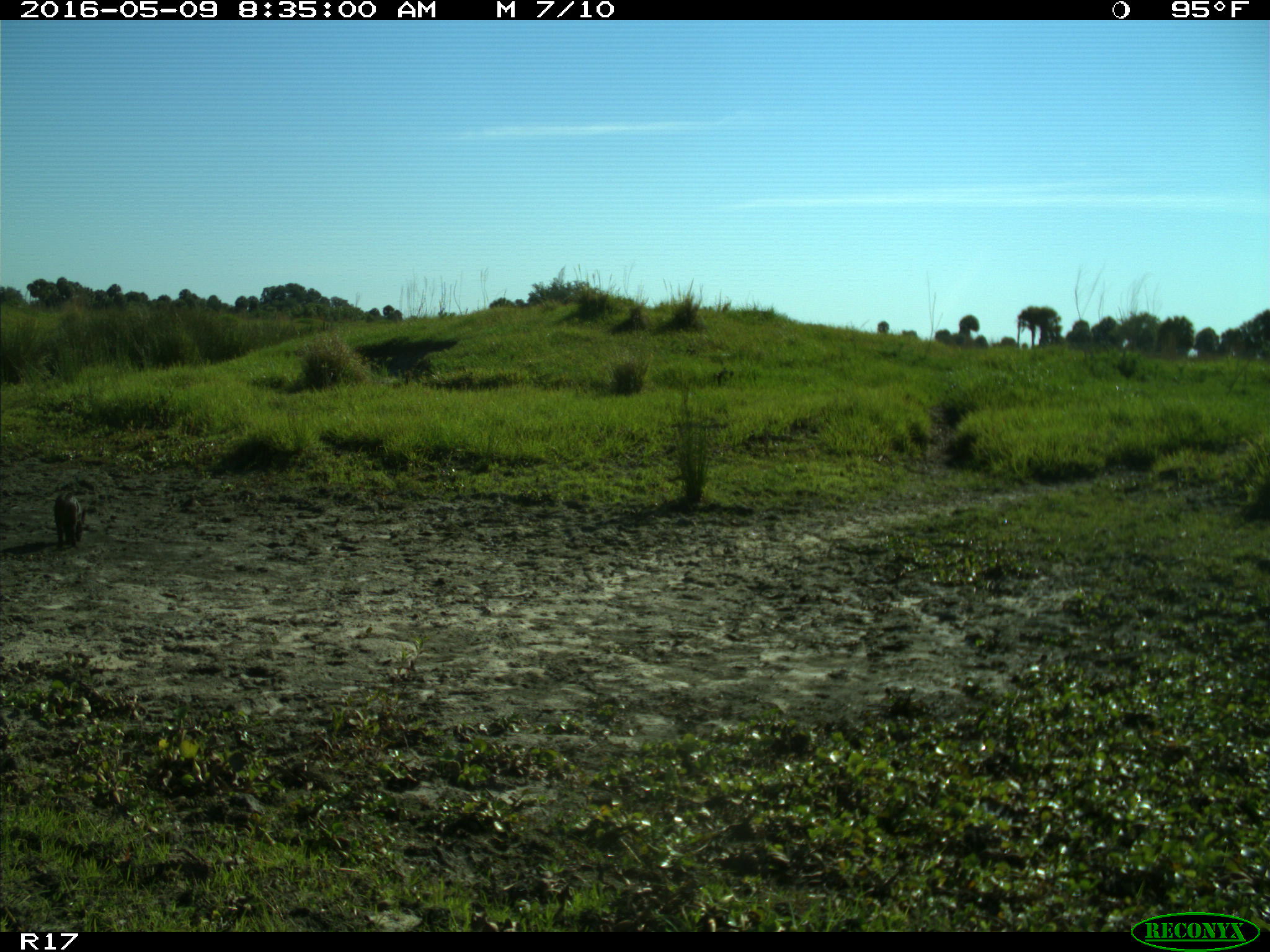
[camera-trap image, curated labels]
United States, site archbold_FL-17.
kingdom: Animalia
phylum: Chordata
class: Mammalia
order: Artiodactyla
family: Suidae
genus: Sus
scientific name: Sus scrofa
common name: wild boar